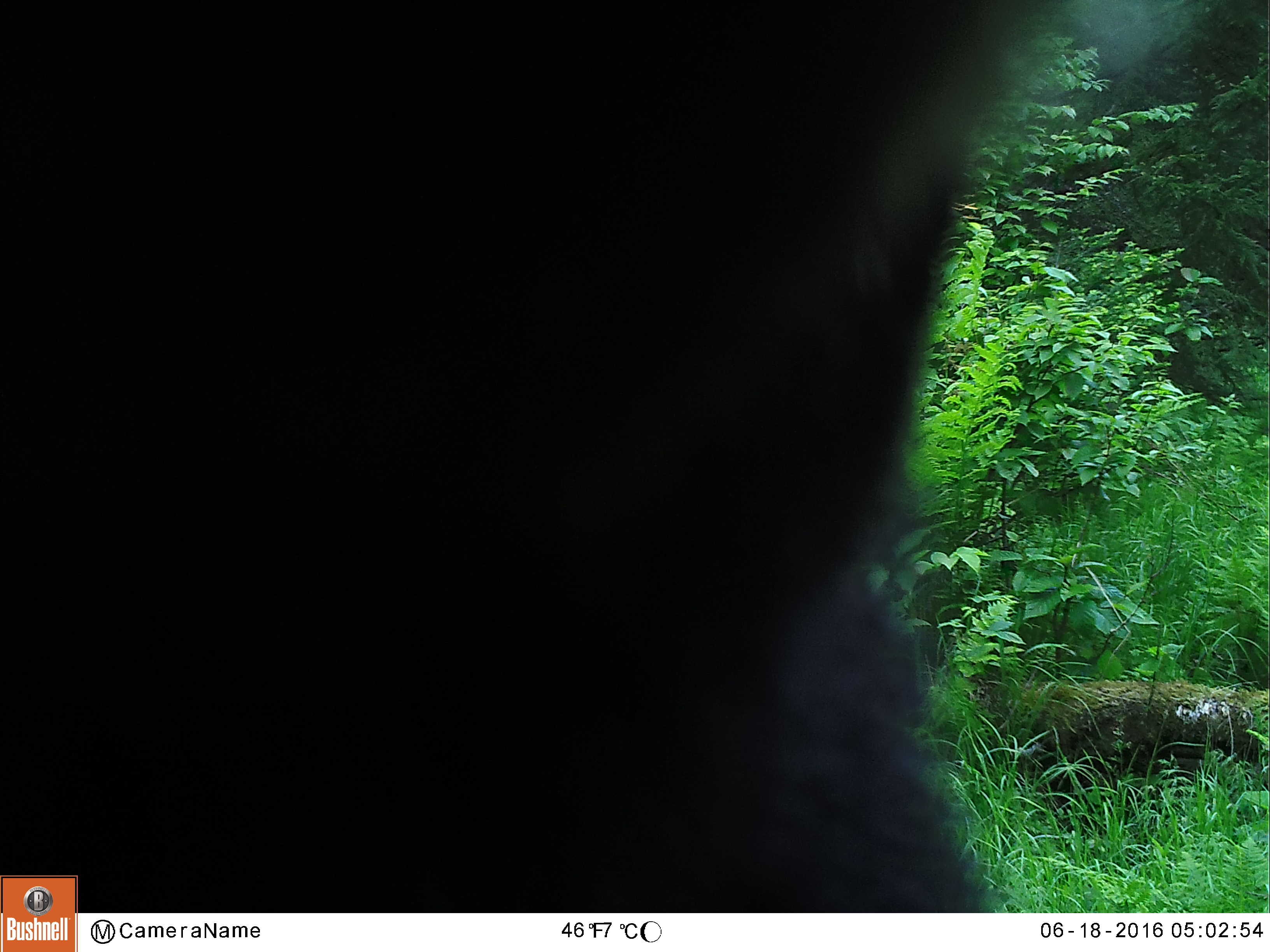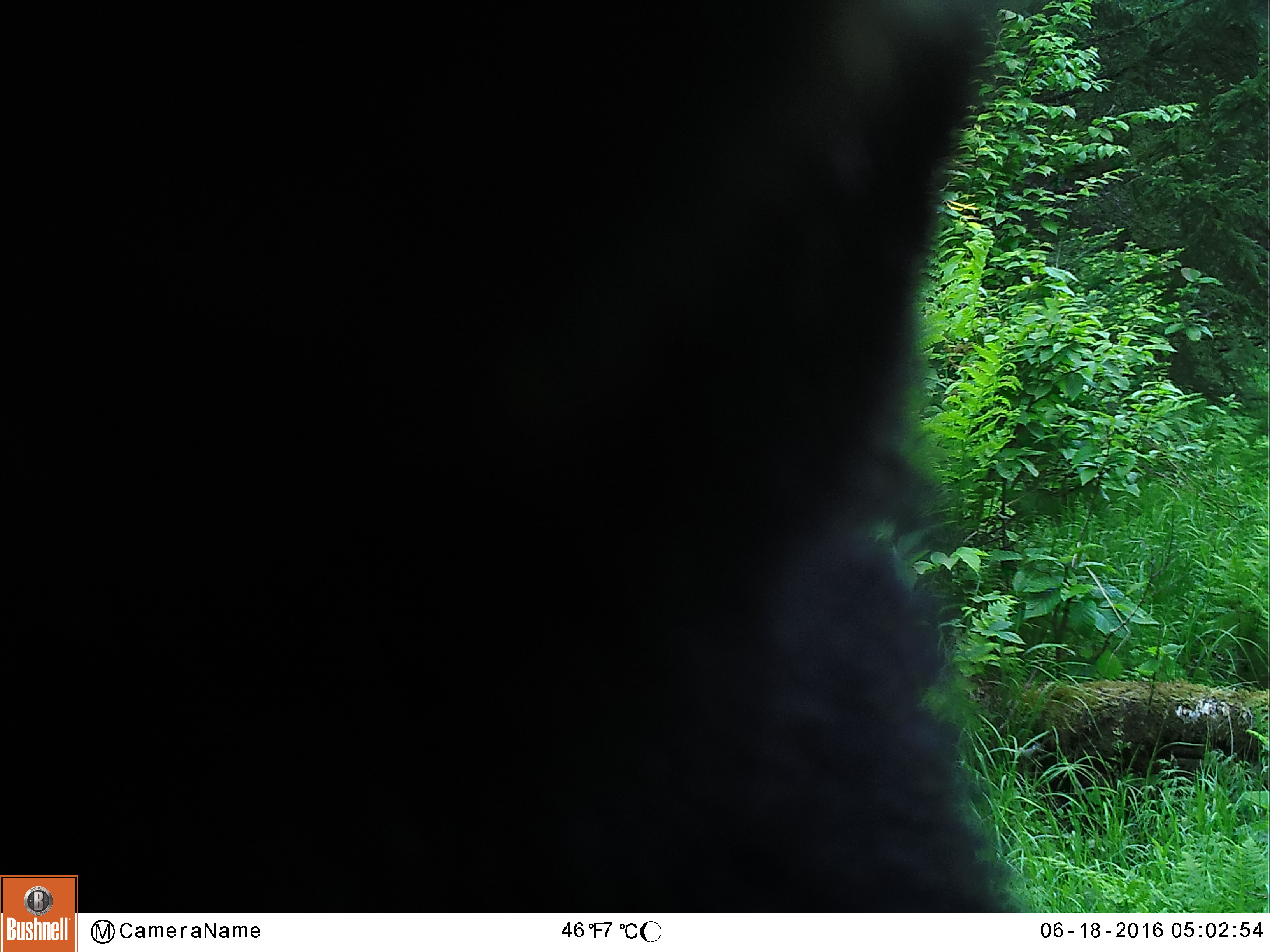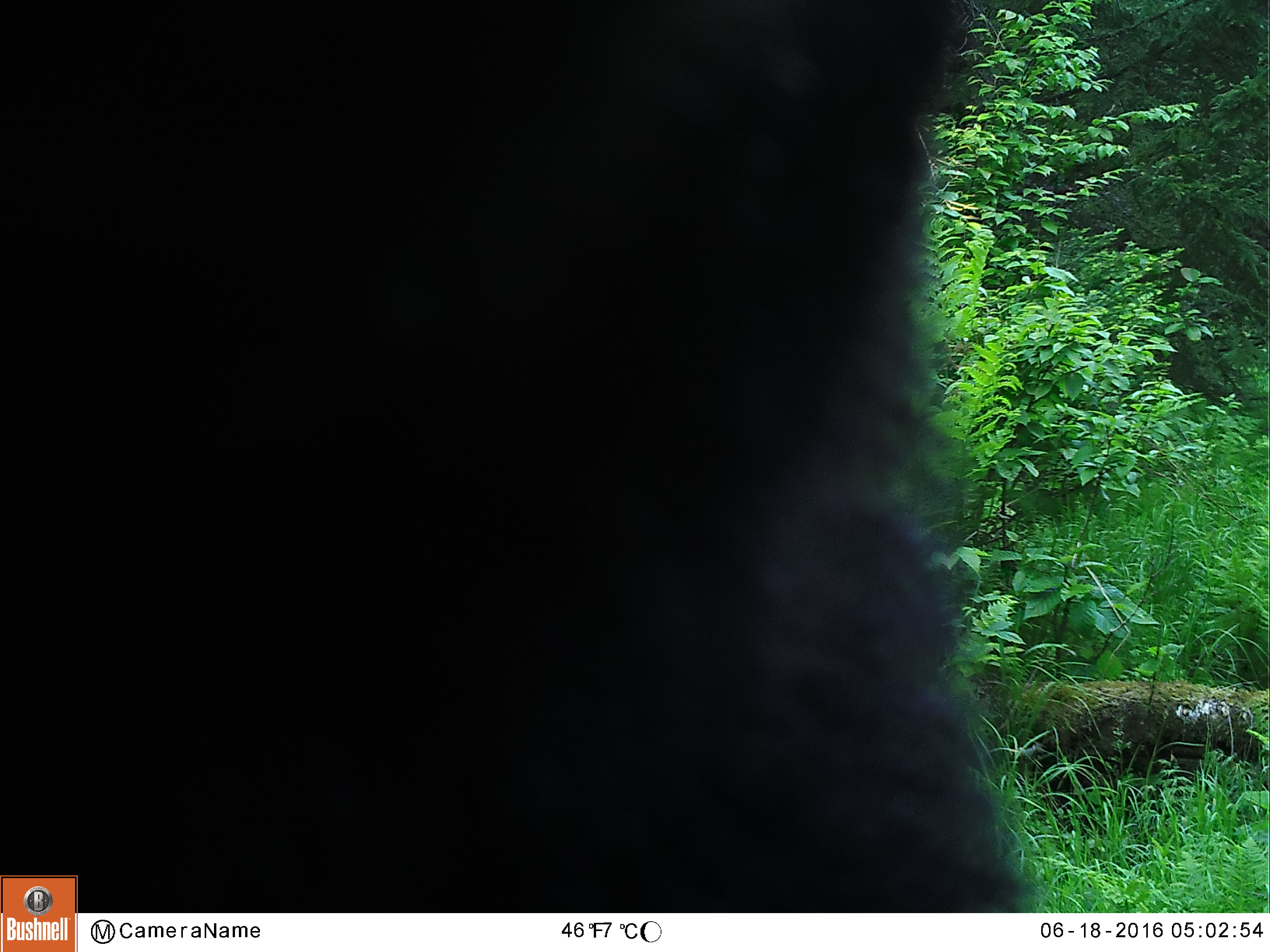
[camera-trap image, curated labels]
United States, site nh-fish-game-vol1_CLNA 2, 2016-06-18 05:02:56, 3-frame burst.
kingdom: Animalia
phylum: Chordata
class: Mammalia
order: Carnivora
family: Ursidae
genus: Ursus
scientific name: Ursus americanus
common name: black bear